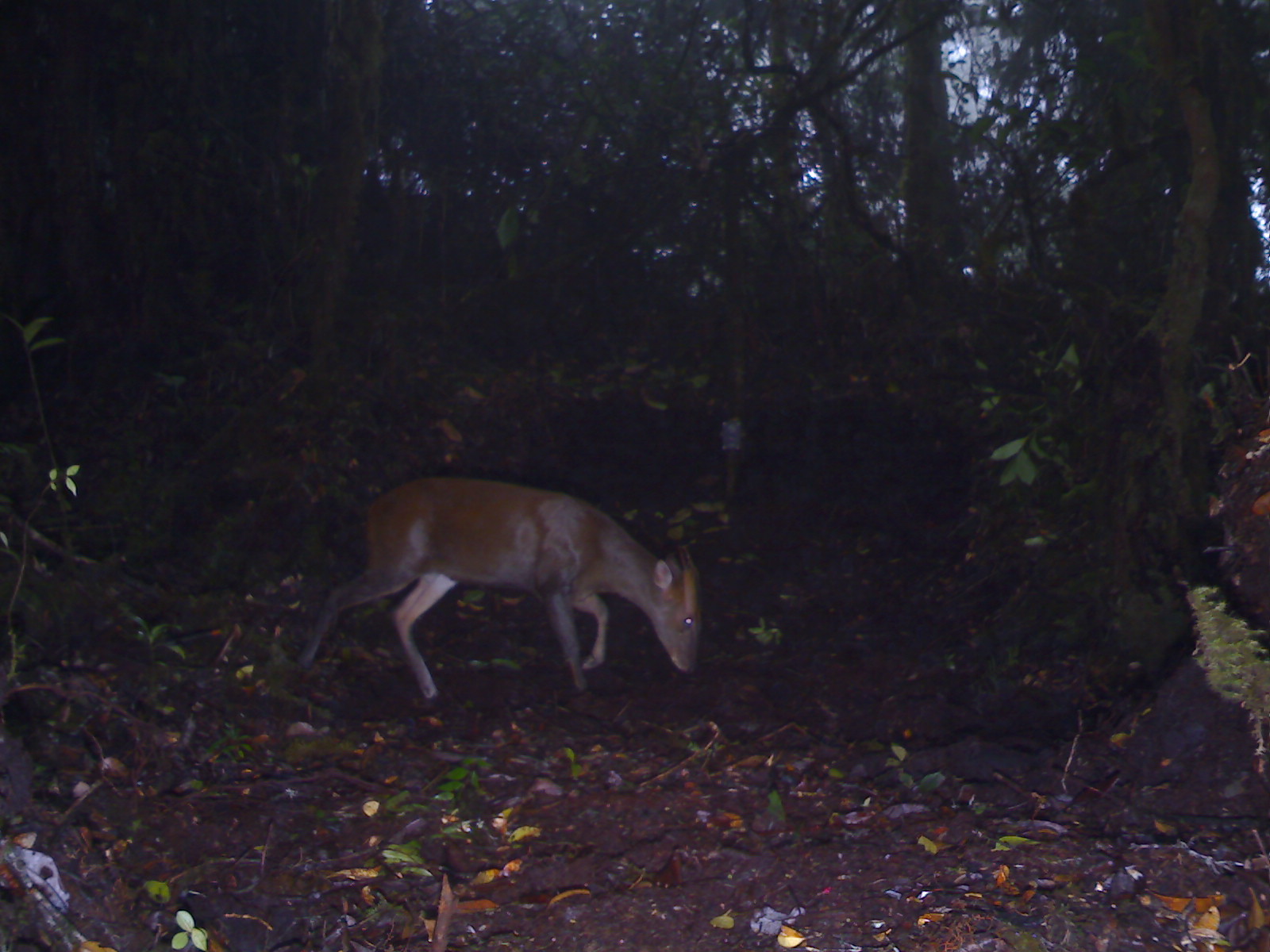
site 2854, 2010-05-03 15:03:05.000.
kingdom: Animalia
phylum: Chordata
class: Mammalia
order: Artiodactyla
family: Cervidae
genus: Muntiacus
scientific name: Muntiacus muntjak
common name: southern red muntjac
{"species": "Muntiacus muntjak (southern red muntjac)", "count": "1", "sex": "male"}